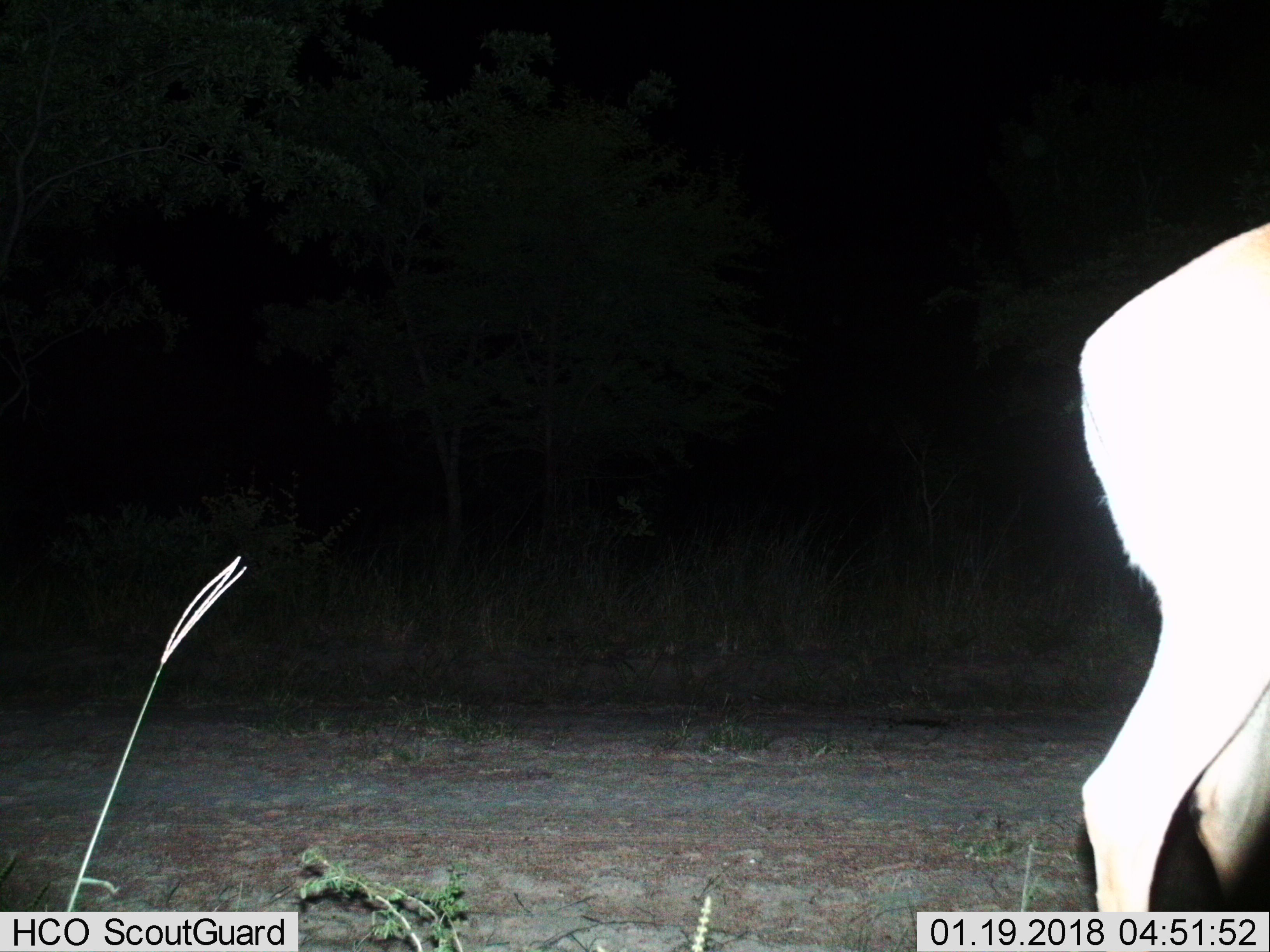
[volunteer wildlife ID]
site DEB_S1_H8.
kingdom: Animalia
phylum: Chordata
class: Mammalia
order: Artiodactyla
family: Bovidae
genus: Aepyceros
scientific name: Aepyceros melampus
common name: impala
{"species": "impala (Aepyceros melampus)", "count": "1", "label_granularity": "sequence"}